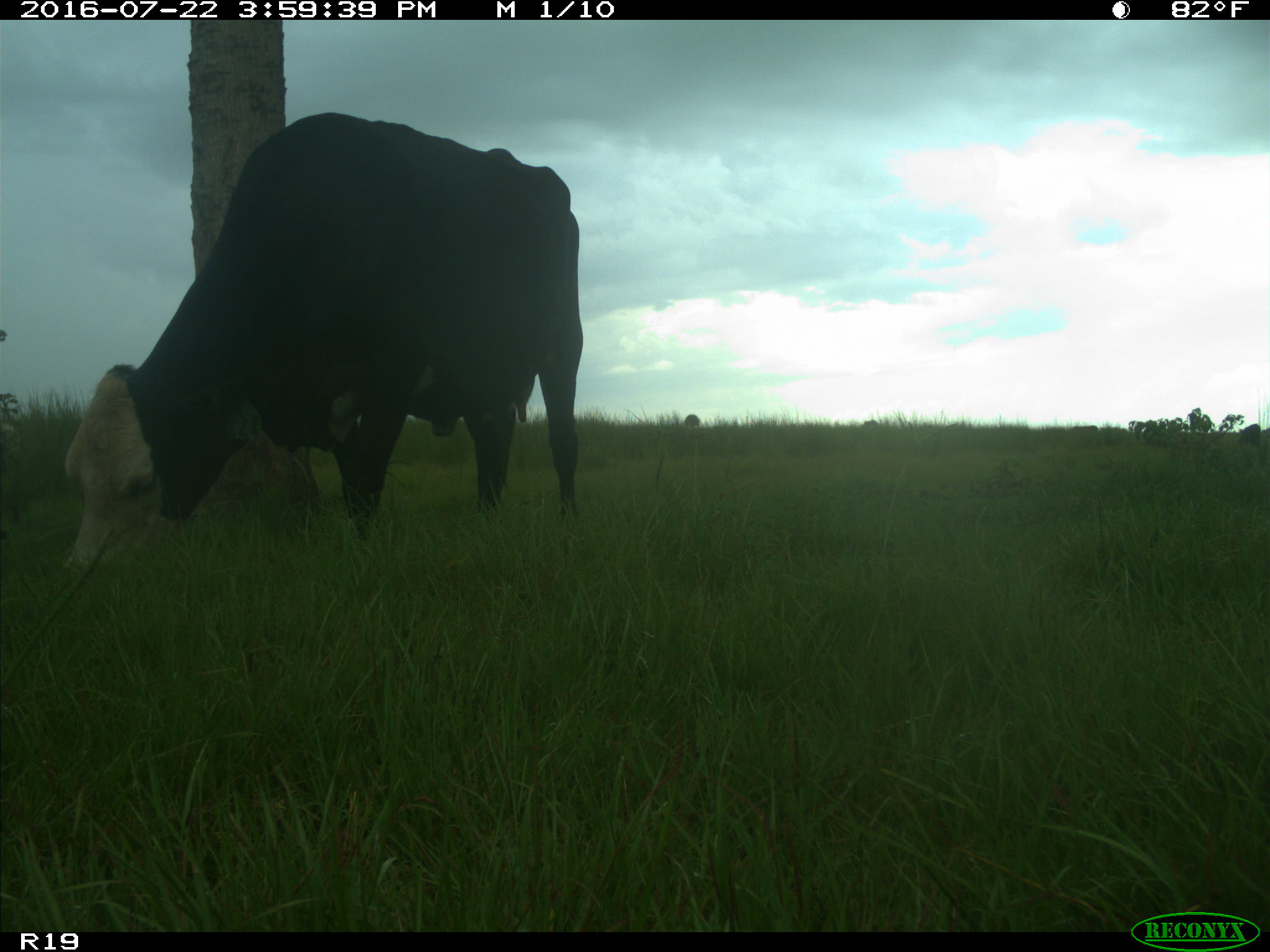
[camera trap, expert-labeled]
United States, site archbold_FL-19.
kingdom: Animalia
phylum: Chordata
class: Mammalia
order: Artiodactyla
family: Bovidae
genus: Bos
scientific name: Bos taurus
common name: domestic cow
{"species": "Bos taurus (domestic cow)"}